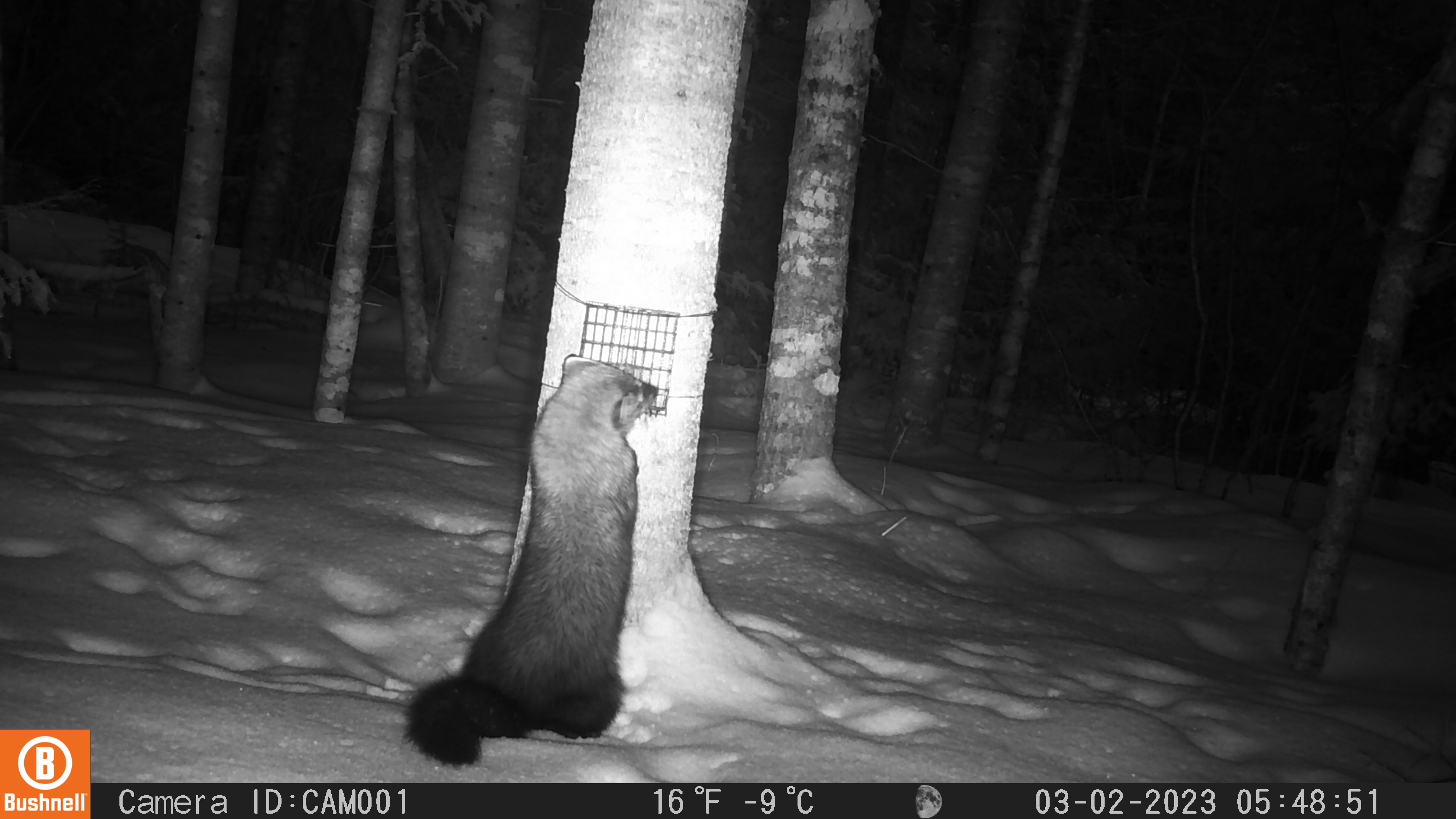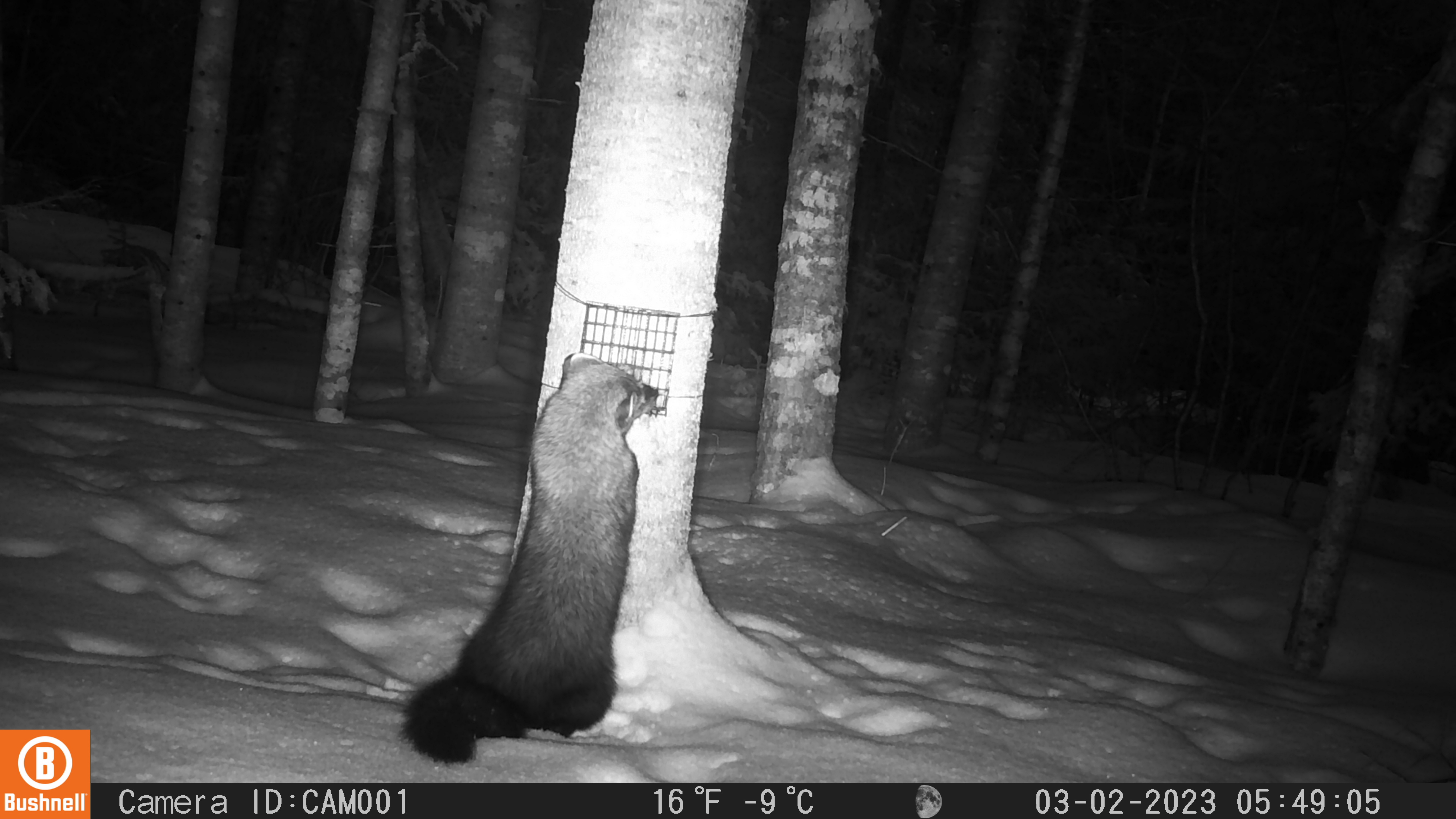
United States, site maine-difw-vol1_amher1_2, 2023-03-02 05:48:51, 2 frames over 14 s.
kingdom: Animalia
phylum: Chordata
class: Mammalia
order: Carnivora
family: Mustelidae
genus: Pekania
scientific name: Pekania pennanti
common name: fisher